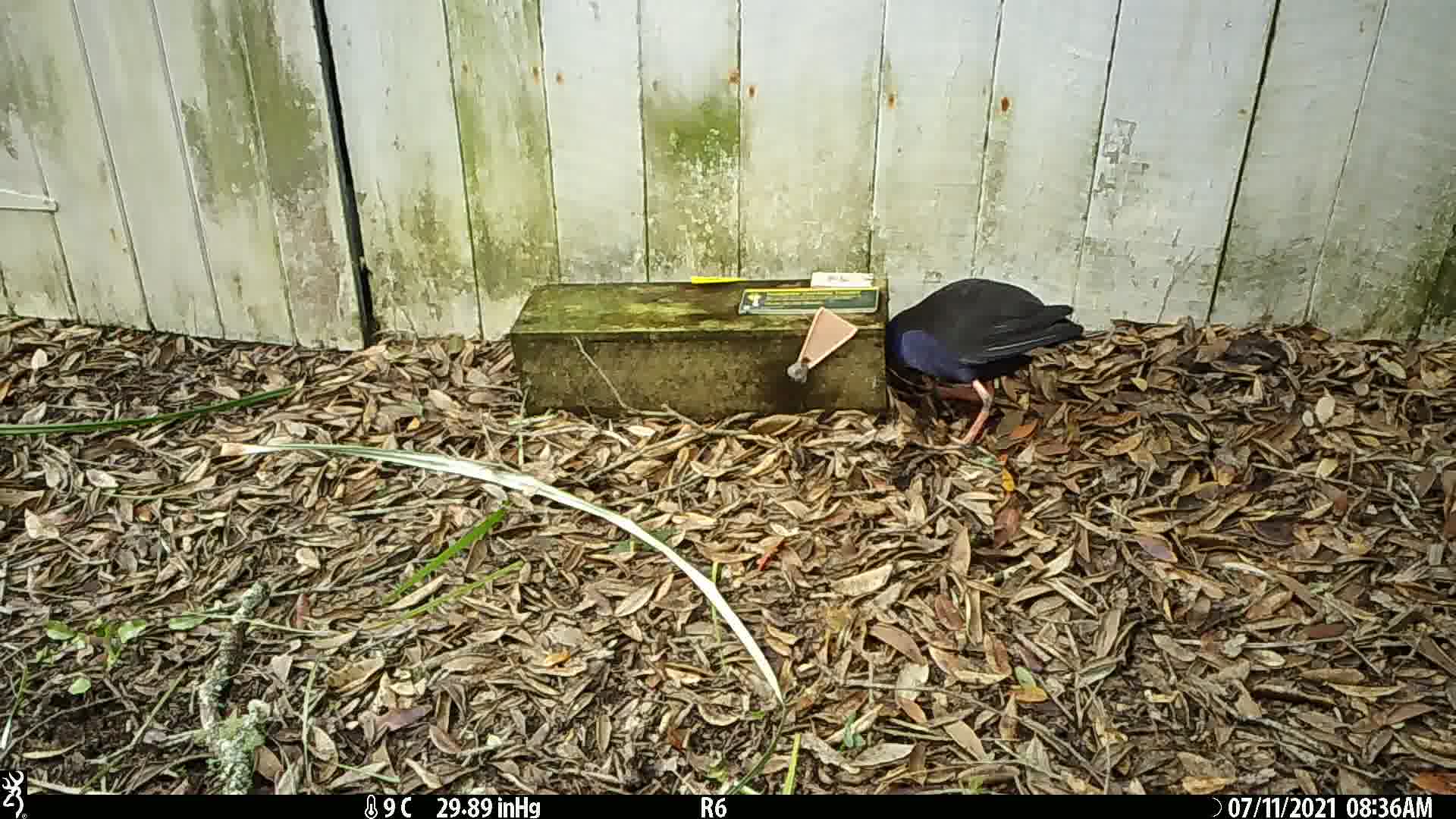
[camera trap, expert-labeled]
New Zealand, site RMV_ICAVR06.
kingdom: Animalia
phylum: Chordata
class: Aves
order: Gruiformes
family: Rallidae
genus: Porphyrio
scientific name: Porphyrio melanotus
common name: australasian swamphen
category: pukeko